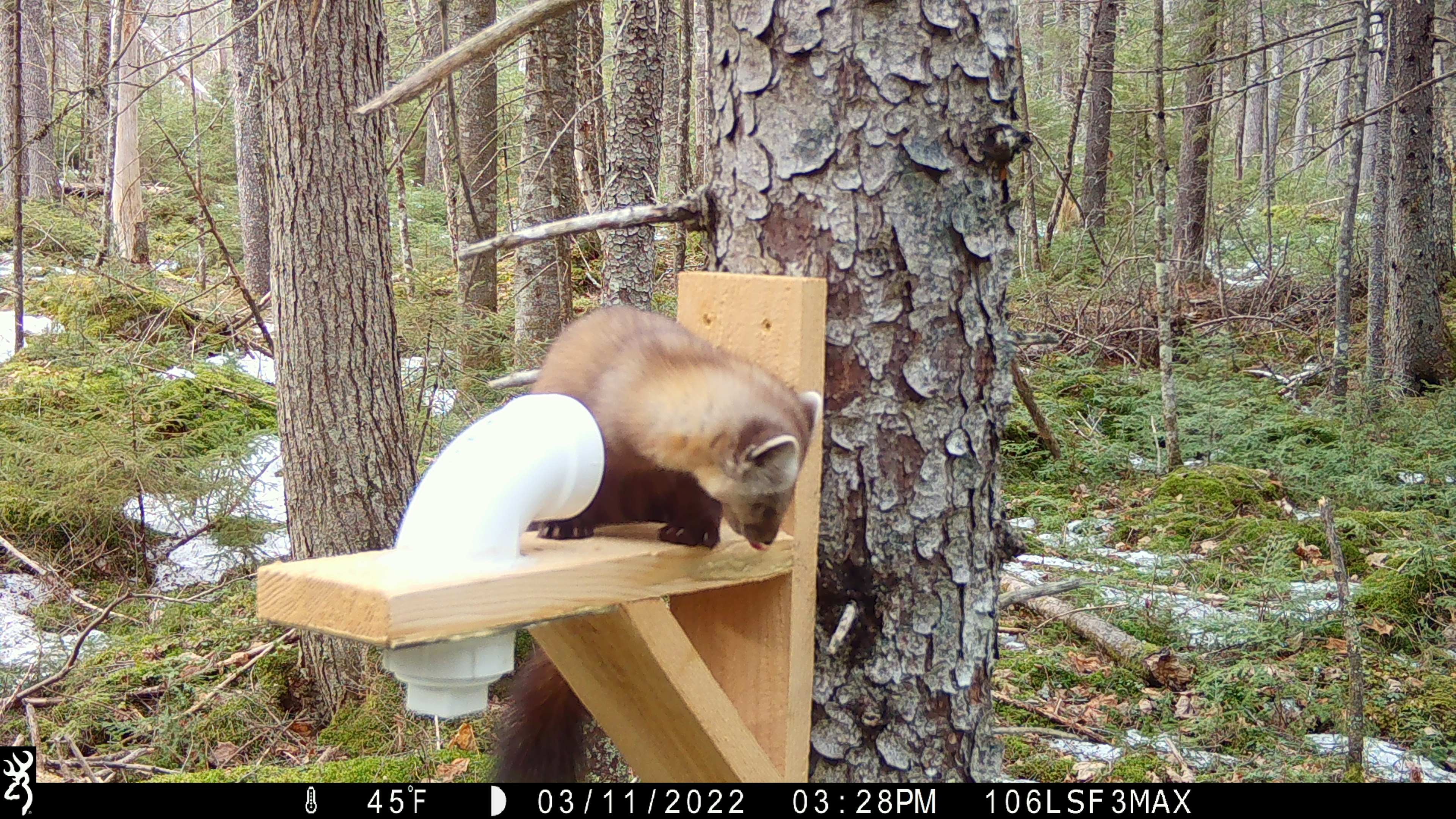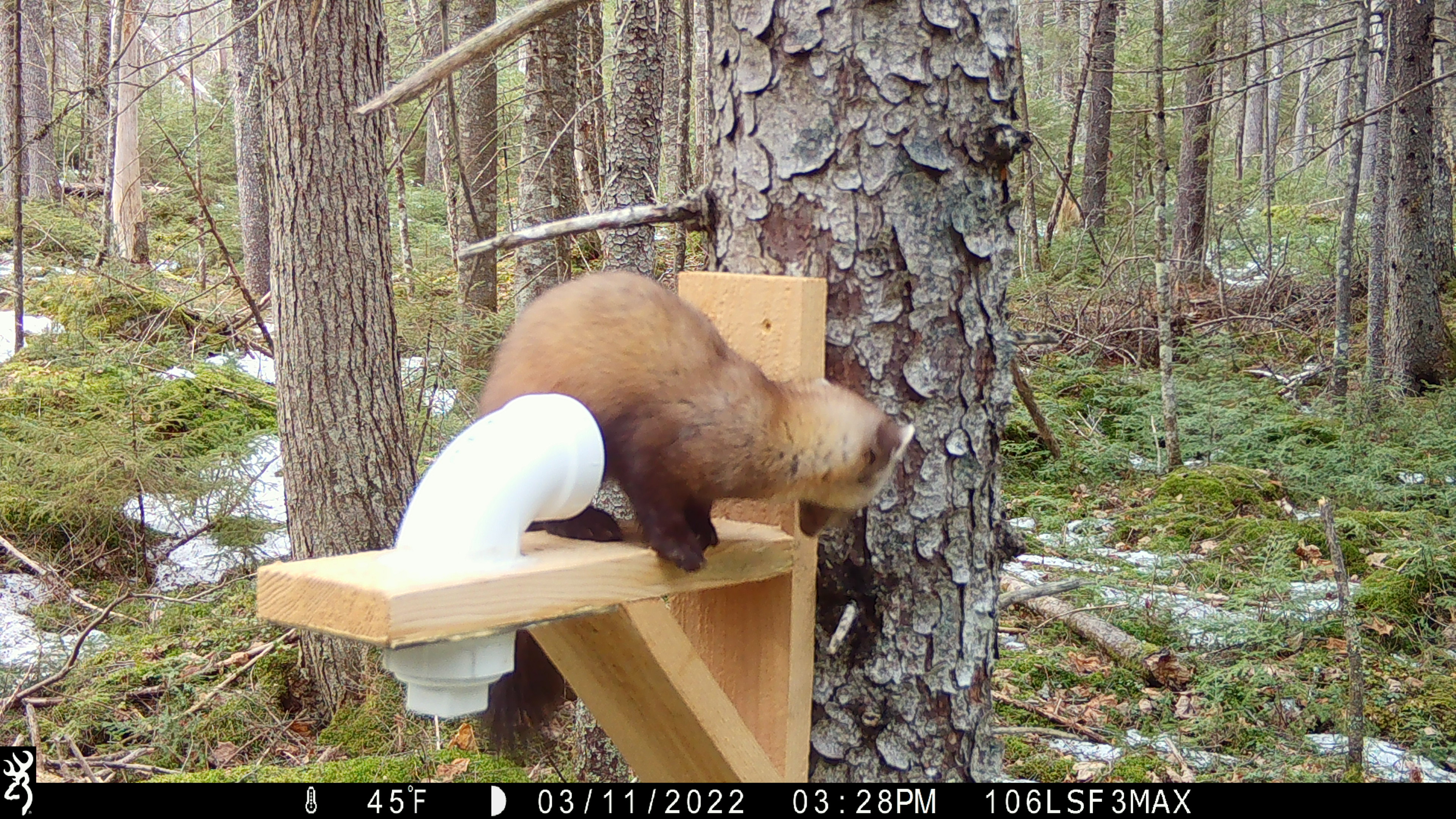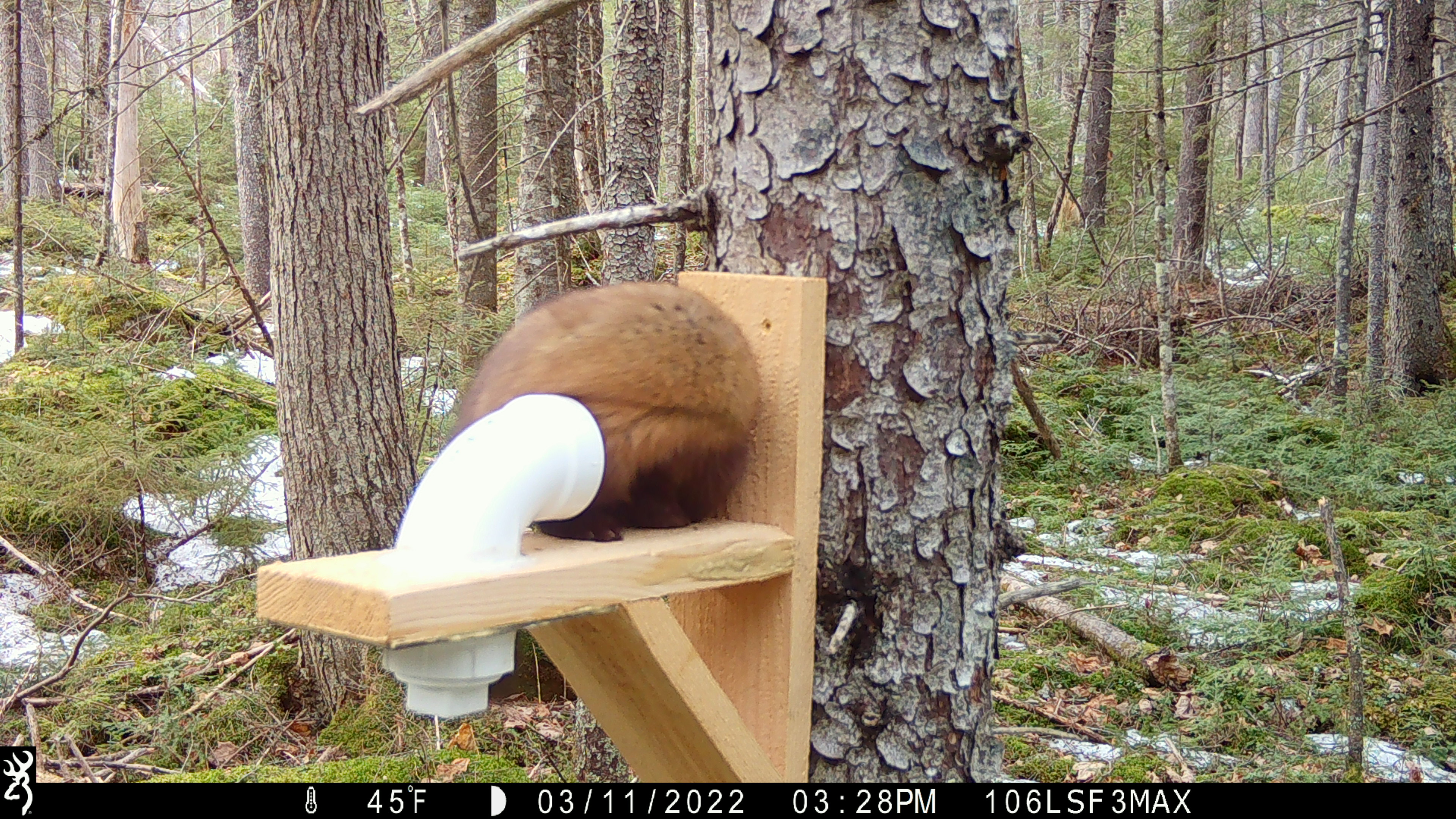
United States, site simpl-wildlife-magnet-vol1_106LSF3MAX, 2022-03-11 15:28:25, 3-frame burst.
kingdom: Animalia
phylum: Chordata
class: Mammalia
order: Carnivora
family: Mustelidae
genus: Martes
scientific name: Martes americana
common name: american marten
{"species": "american marten (Martes americana)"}